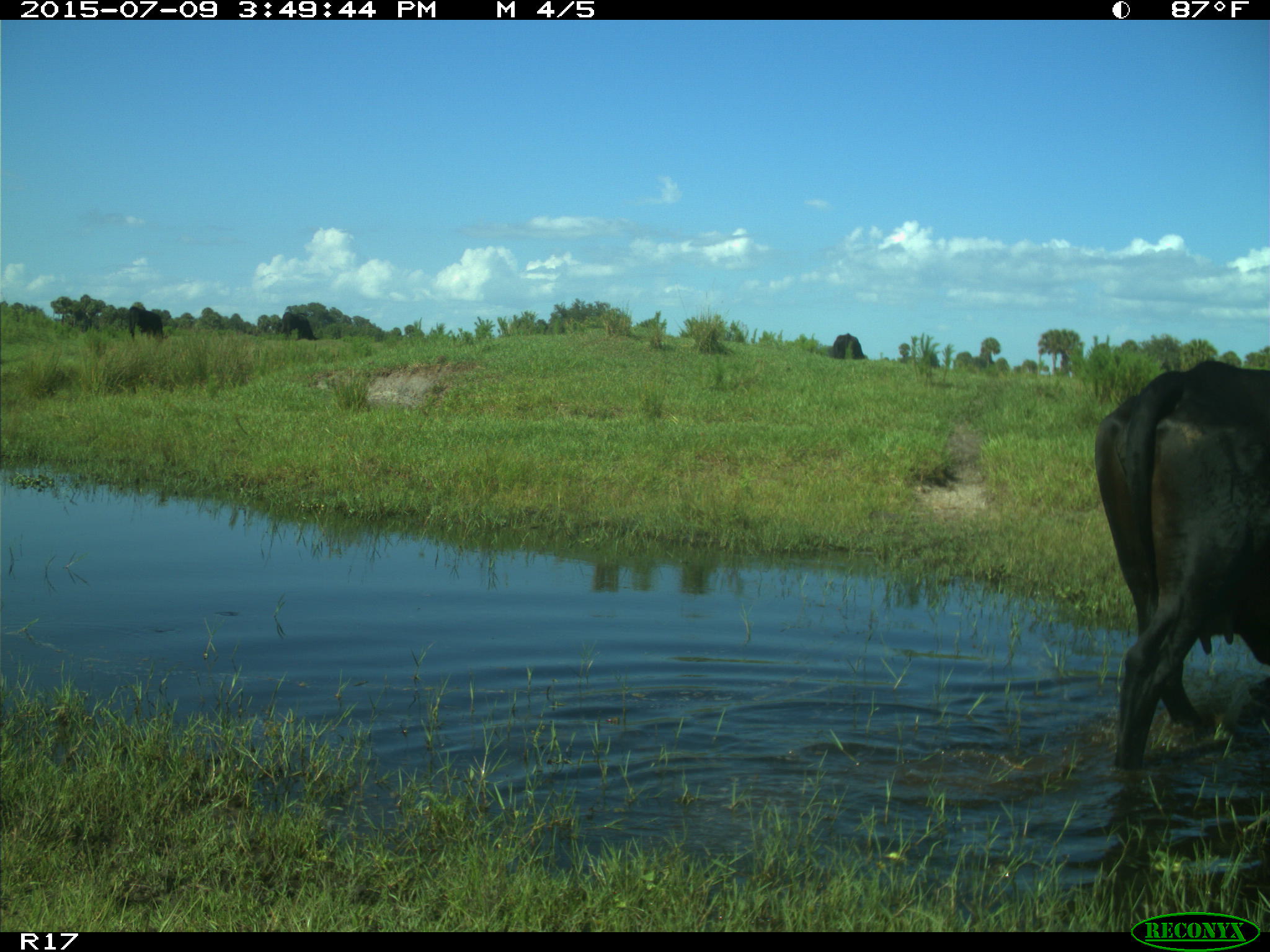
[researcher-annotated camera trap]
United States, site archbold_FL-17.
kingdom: Animalia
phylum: Chordata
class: Mammalia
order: Artiodactyla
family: Bovidae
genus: Bos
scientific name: Bos taurus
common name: domestic cow